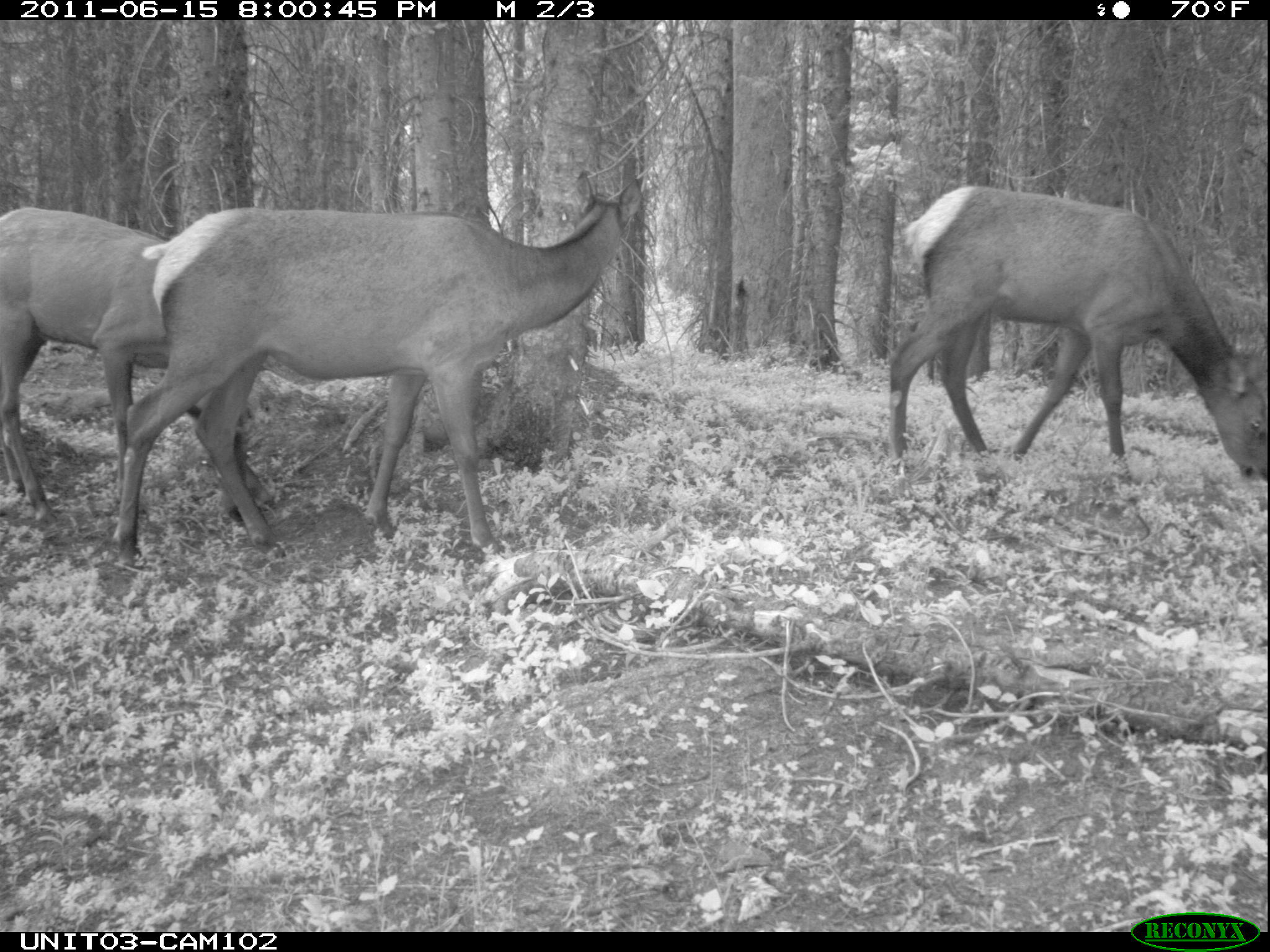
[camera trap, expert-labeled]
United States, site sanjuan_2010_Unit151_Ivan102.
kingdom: Animalia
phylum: Chordata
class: Mammalia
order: Artiodactyla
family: Cervidae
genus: Cervus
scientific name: Cervus elaphus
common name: red deer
Cervus elaphus (red deer).